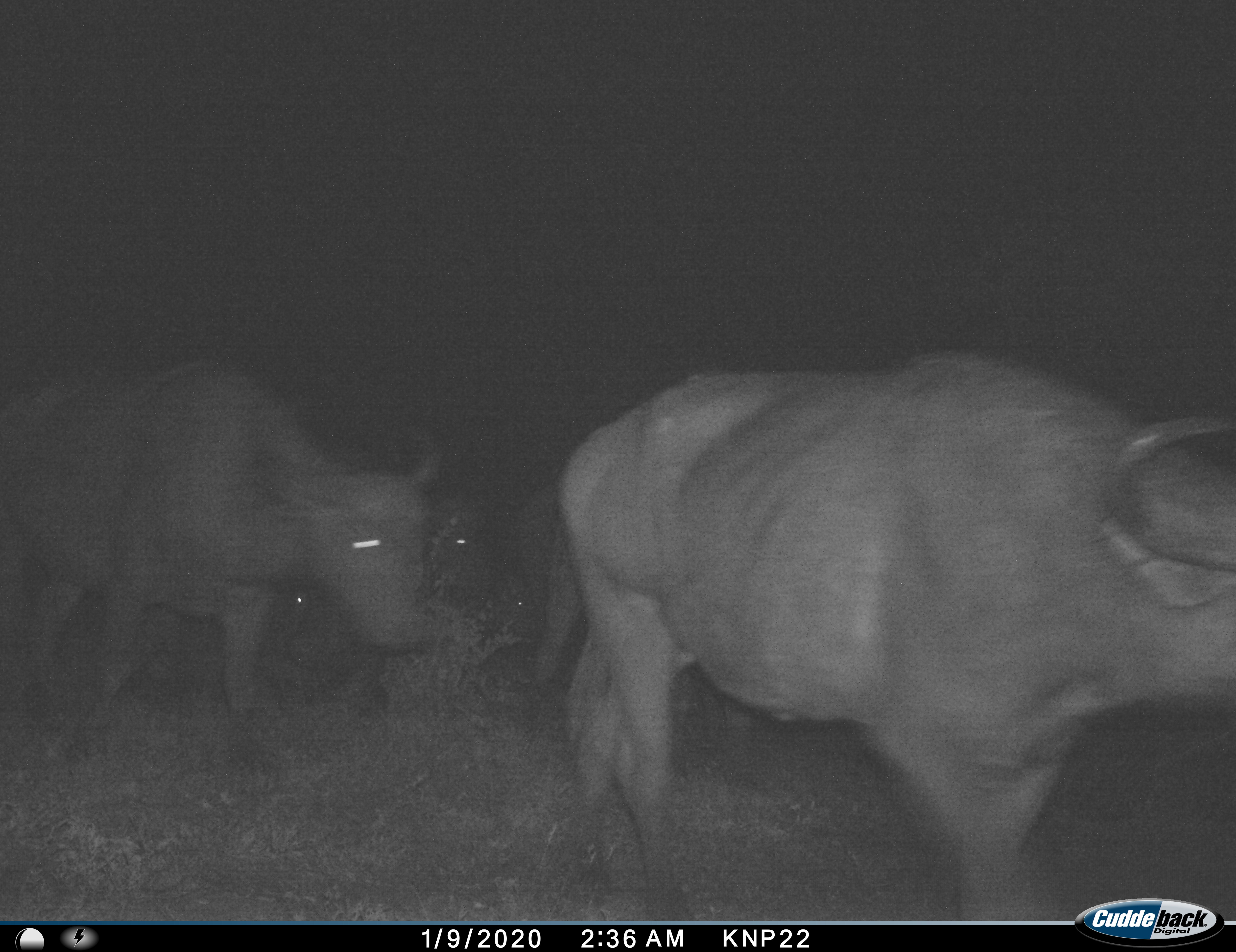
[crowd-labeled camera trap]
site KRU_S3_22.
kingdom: Animalia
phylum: Chordata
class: Mammalia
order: Artiodactyla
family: Bovidae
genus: Syncerus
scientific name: Syncerus caffer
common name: african buffalo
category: buffalo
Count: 5.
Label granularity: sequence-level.